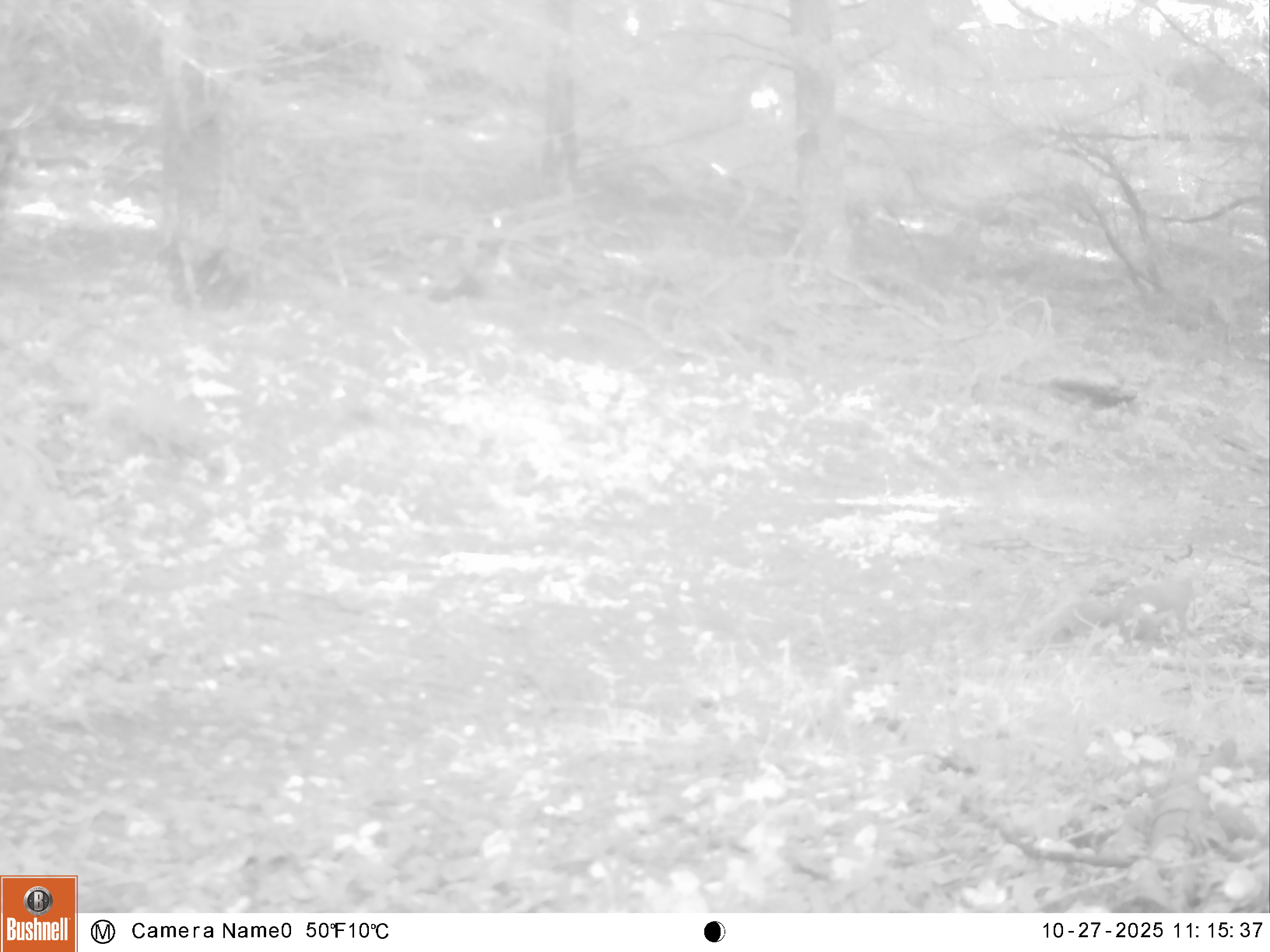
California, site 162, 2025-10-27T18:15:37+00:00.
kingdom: Animalia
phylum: Chordata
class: Mammalia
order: Rodentia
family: Sciuridae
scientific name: Sciuridae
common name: squirrel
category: unknown squirrel